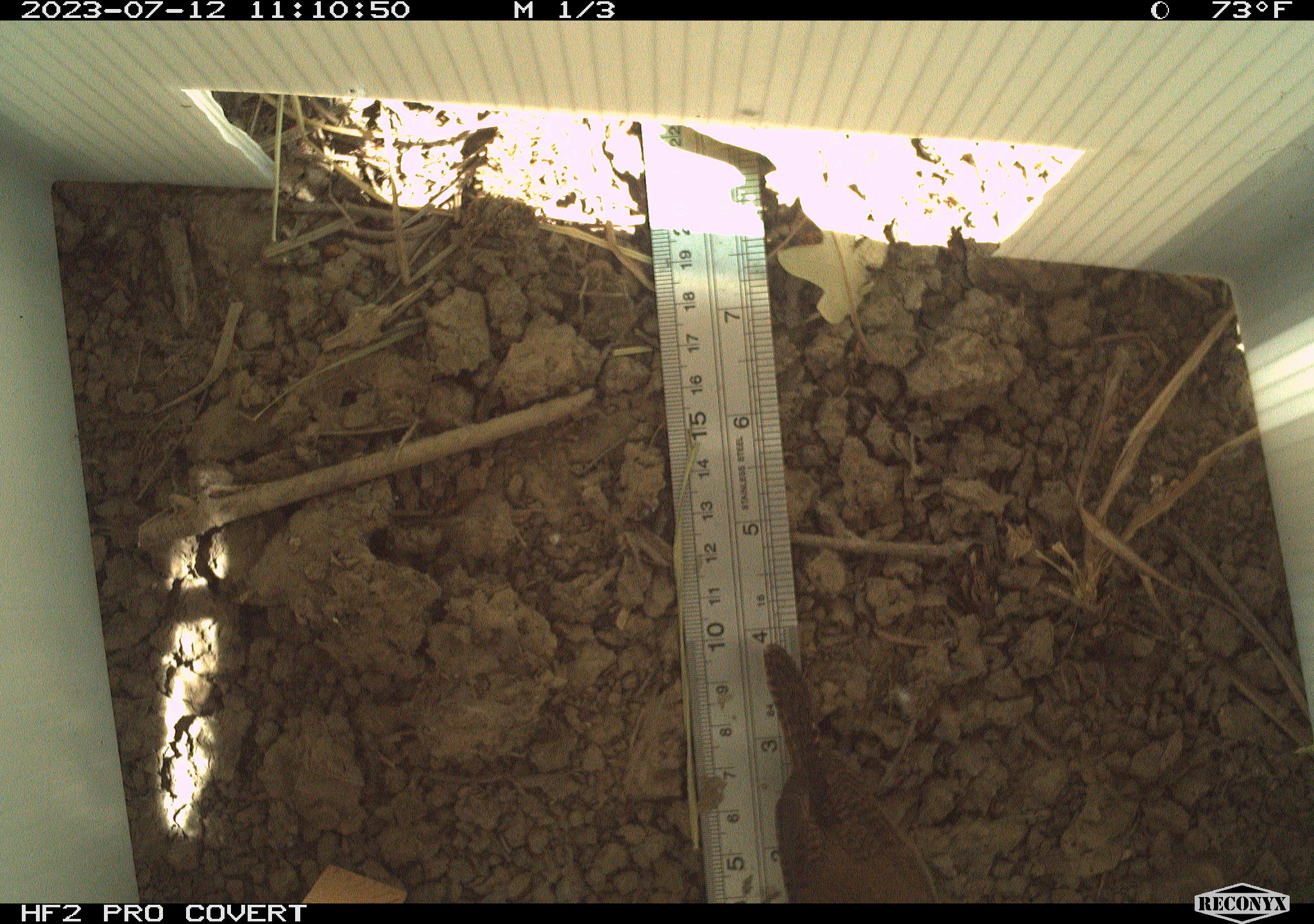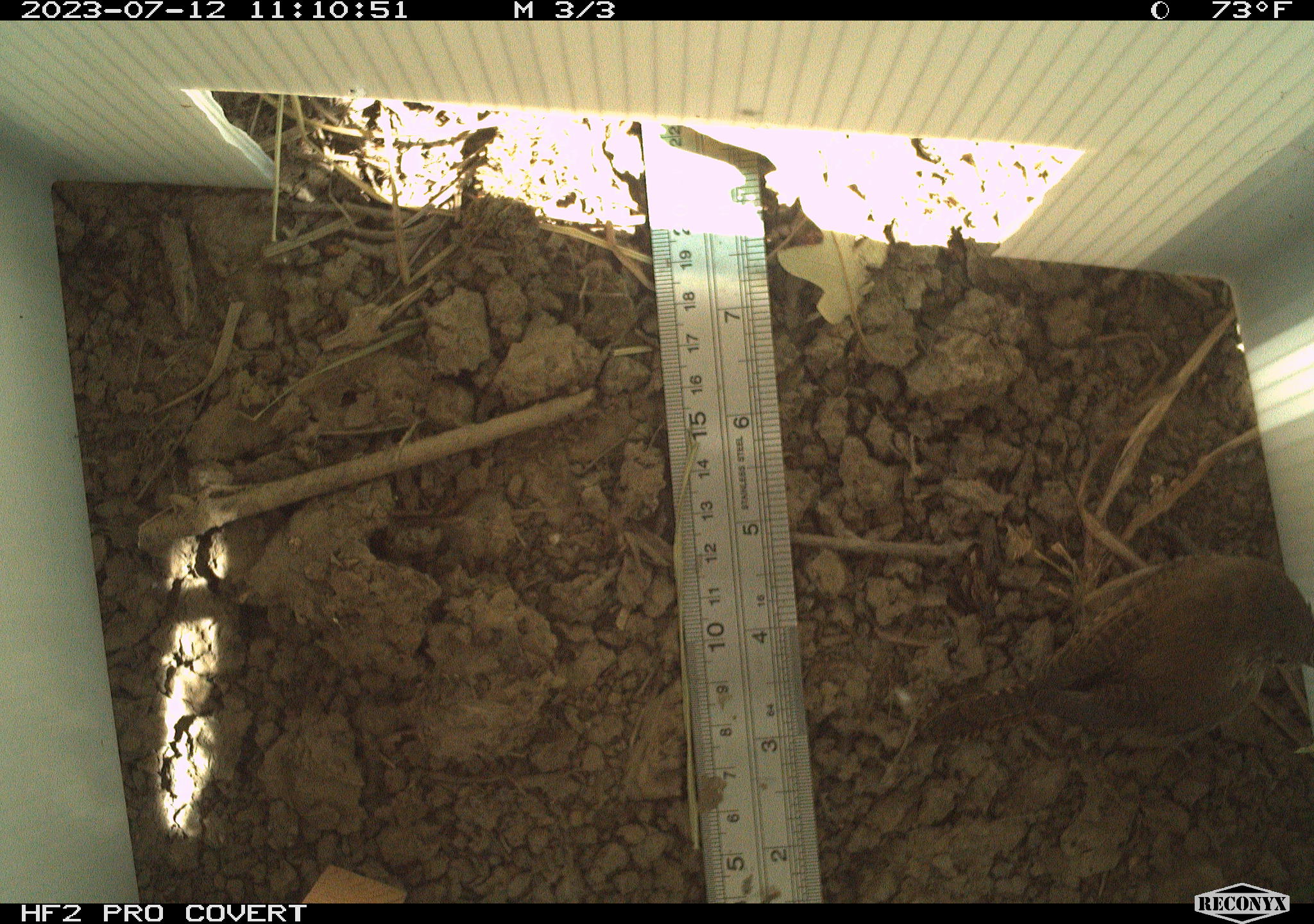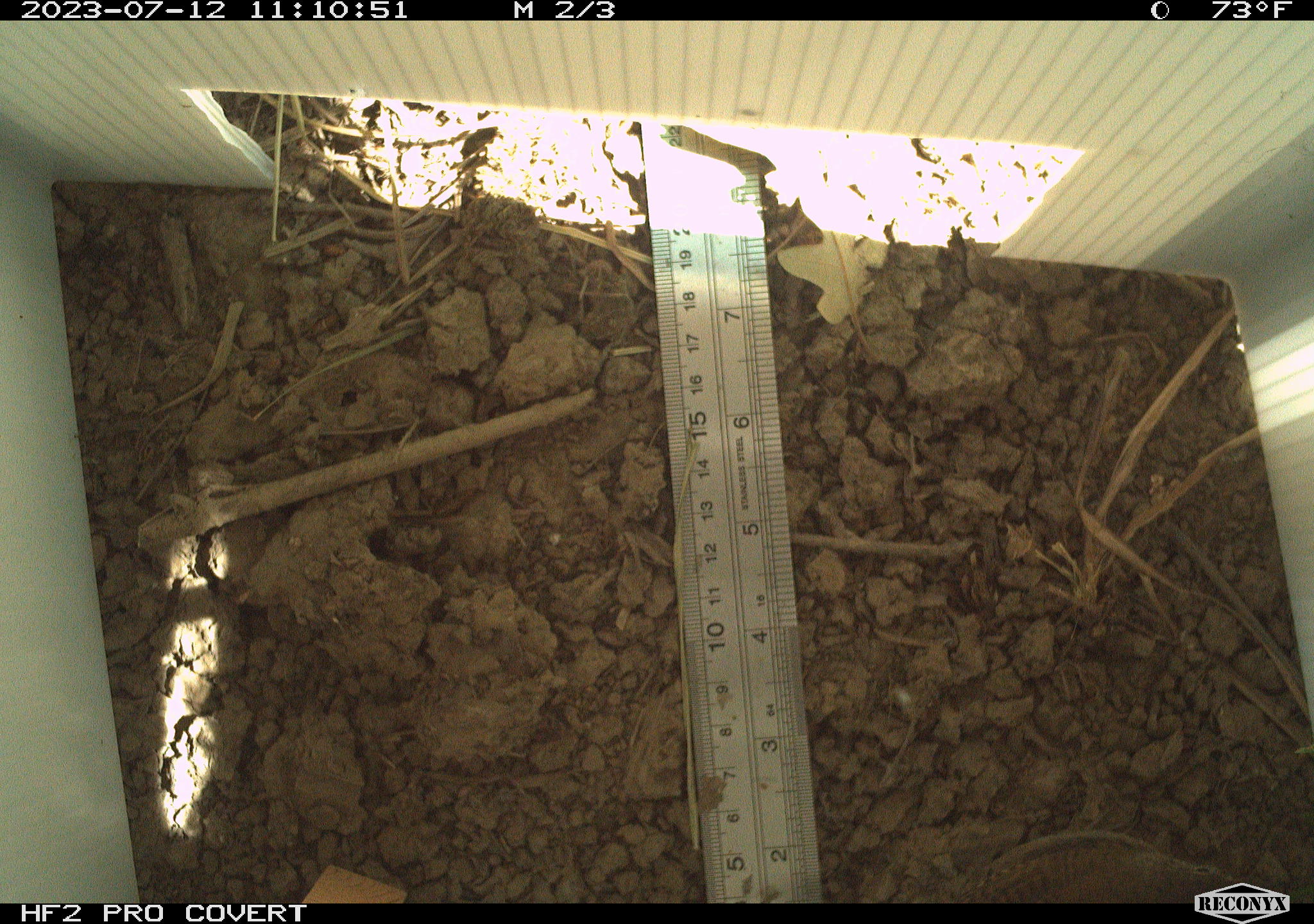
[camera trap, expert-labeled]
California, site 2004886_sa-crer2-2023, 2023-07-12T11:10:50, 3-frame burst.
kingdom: Animalia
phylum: Chordata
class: Aves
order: Passeriformes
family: Troglodytidae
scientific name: Troglodytidae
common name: wren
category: troglodytidae family